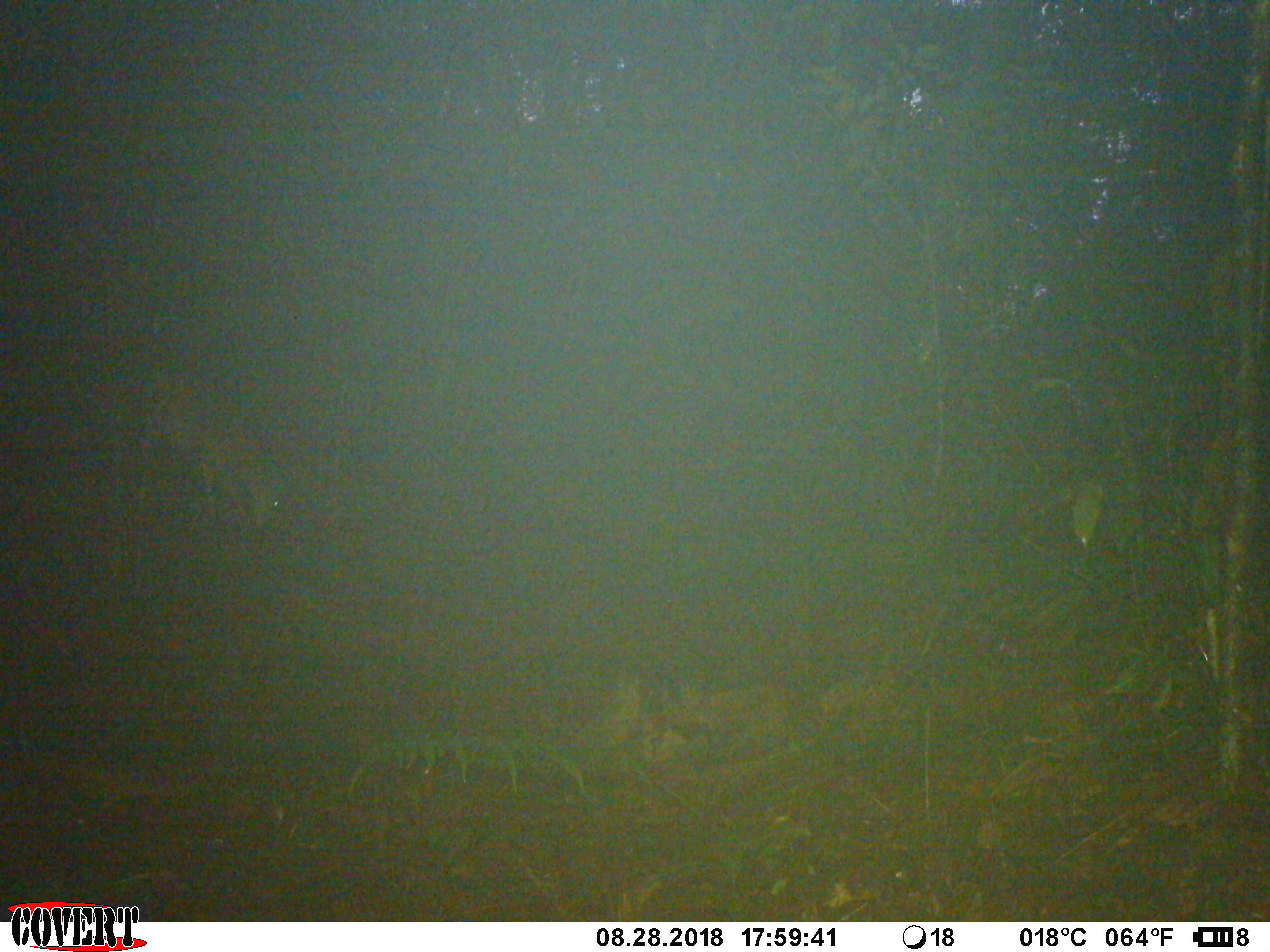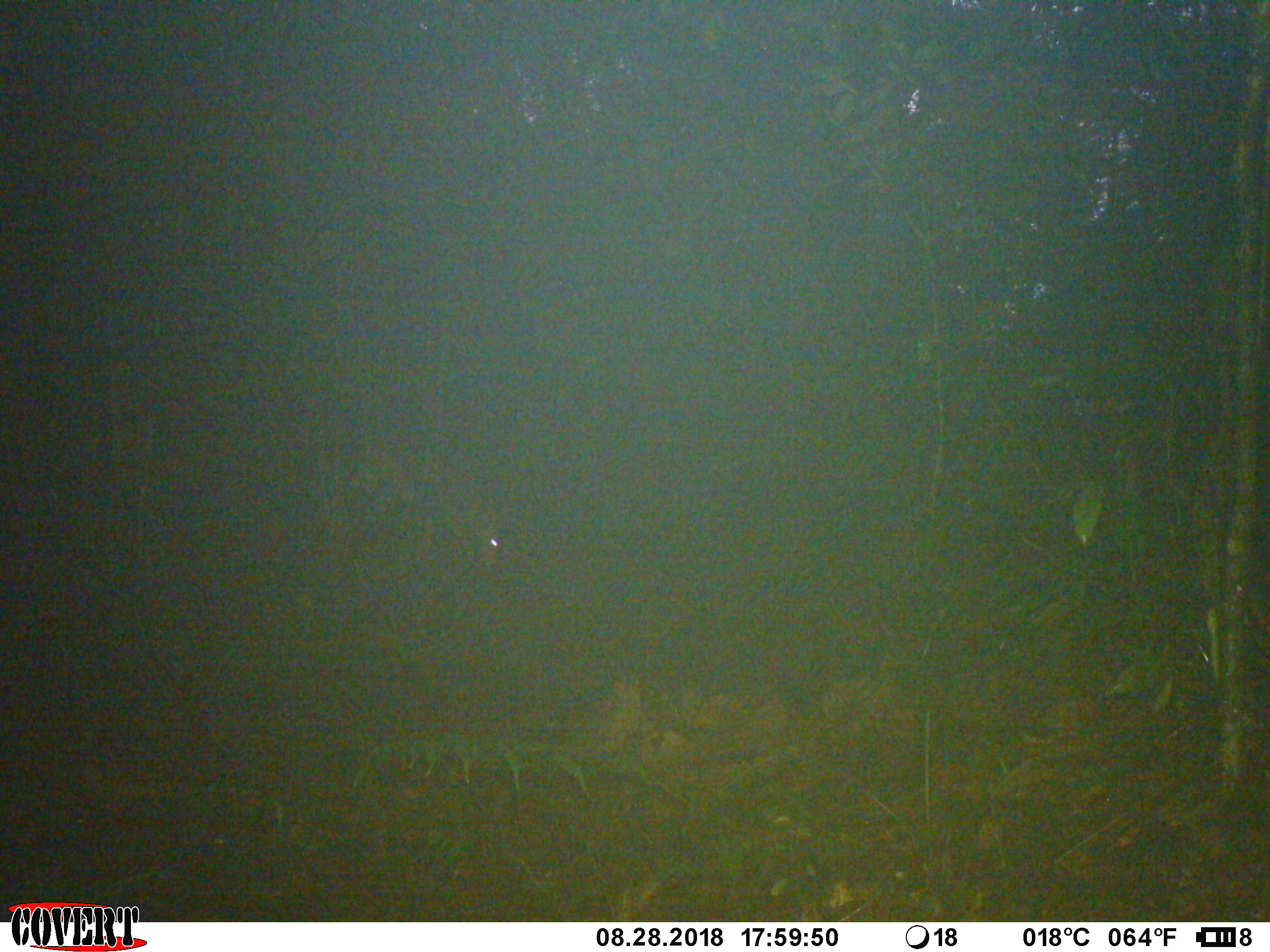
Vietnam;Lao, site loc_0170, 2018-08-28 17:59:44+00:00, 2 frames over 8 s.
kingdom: Animalia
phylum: Chordata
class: Mammalia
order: Artiodactyla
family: Cervidae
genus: Muntiacus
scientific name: Muntiacus vuquangensis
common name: large-antlered muntjac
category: large antlered muntjac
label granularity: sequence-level